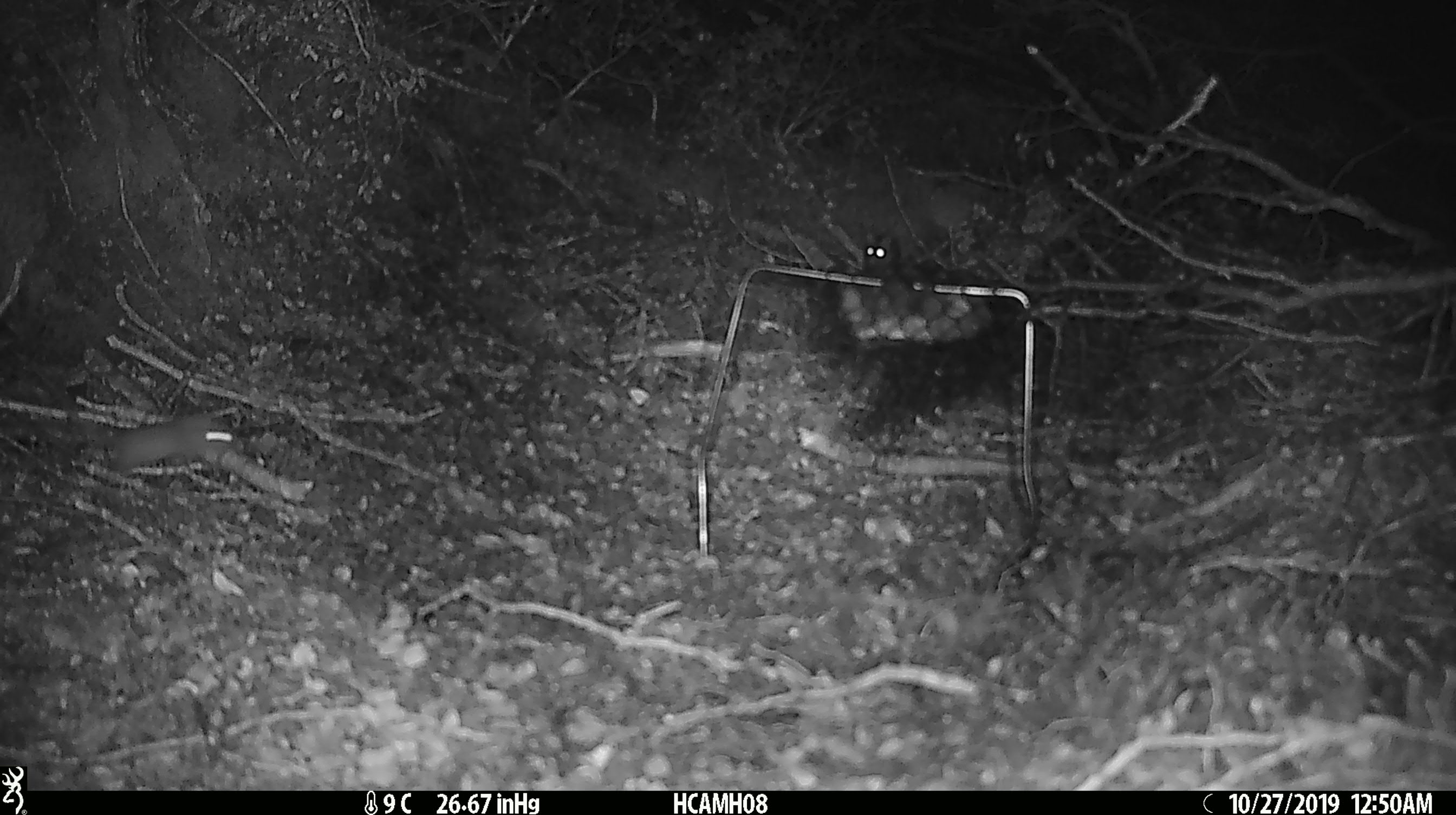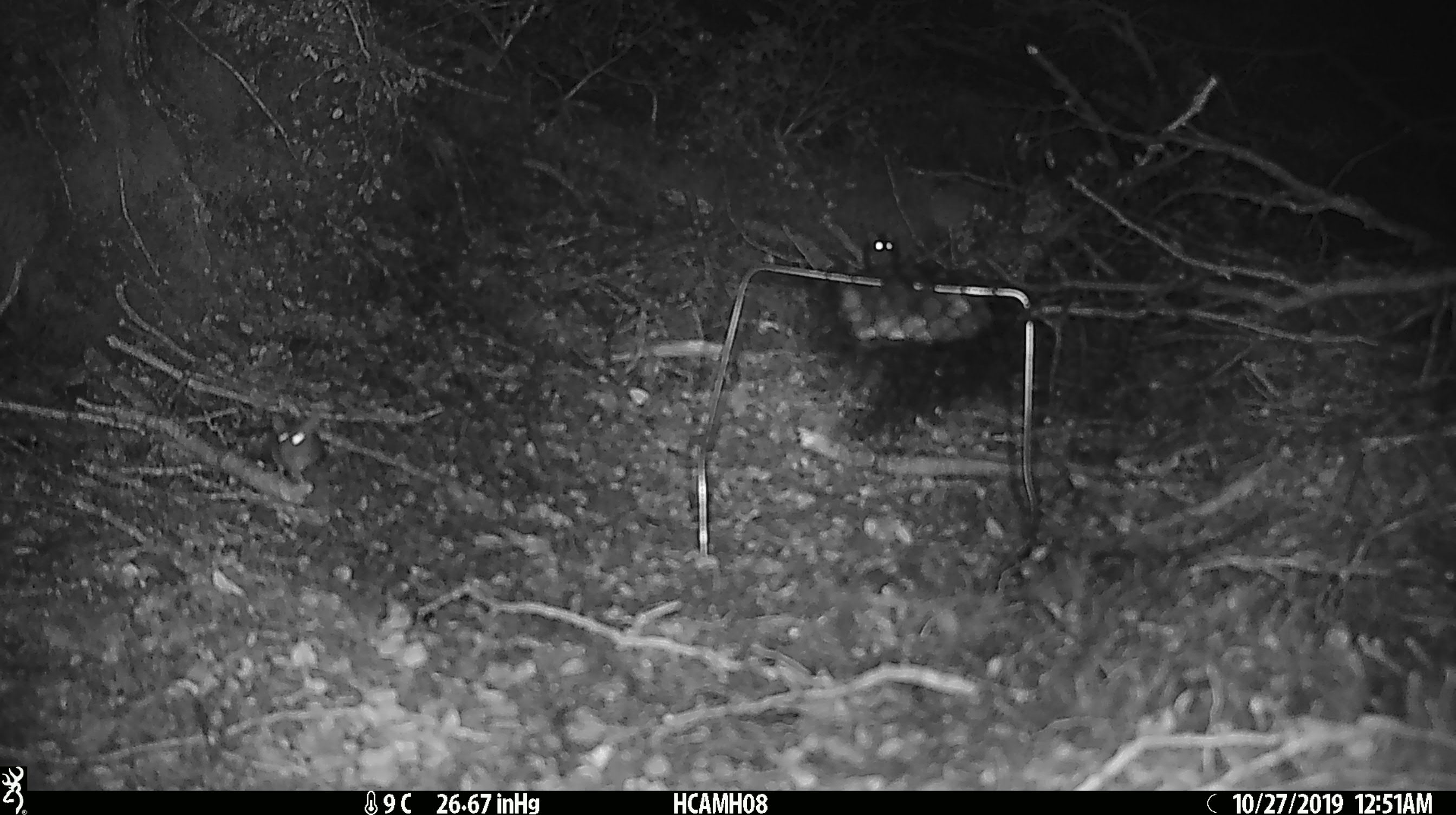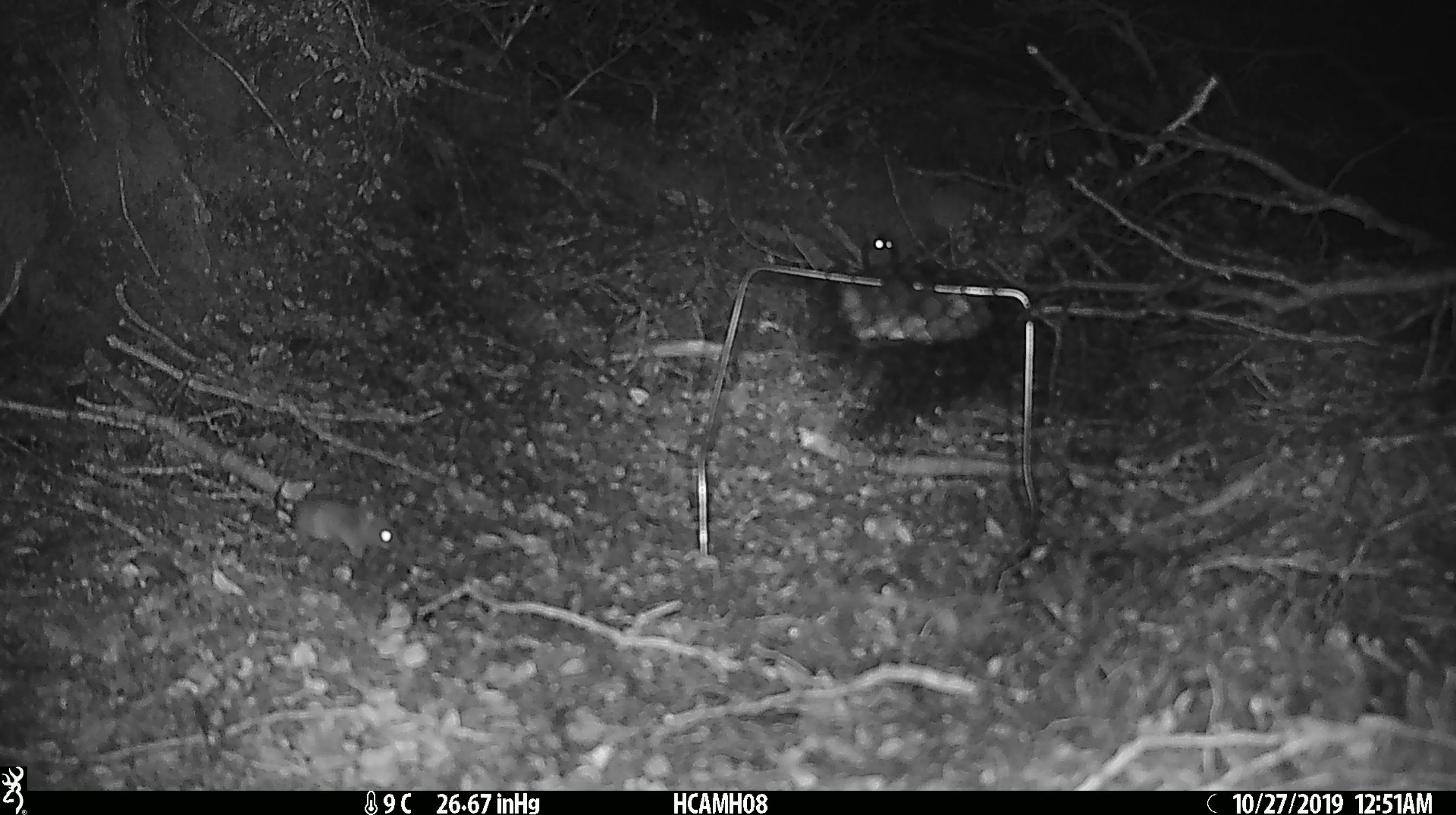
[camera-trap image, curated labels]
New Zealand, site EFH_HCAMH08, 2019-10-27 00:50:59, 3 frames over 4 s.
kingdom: Animalia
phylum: Chordata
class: Mammalia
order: Rodentia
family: Muridae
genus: Mus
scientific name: Mus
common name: mouse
Mouse (Mus).